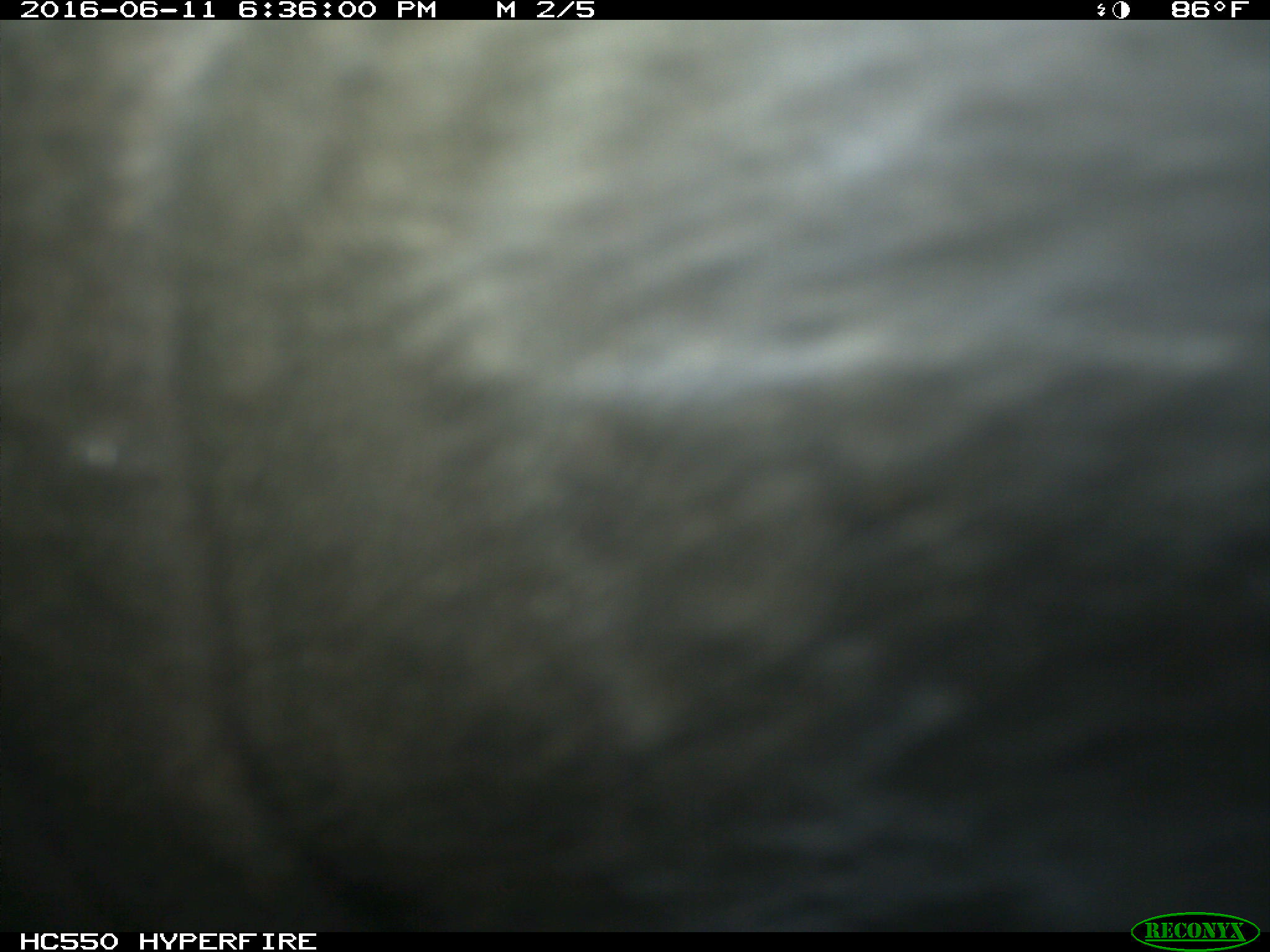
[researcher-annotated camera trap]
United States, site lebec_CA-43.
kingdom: Animalia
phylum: Chordata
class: Mammalia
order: Artiodactyla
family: Bovidae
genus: Bos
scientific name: Bos taurus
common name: domestic cow